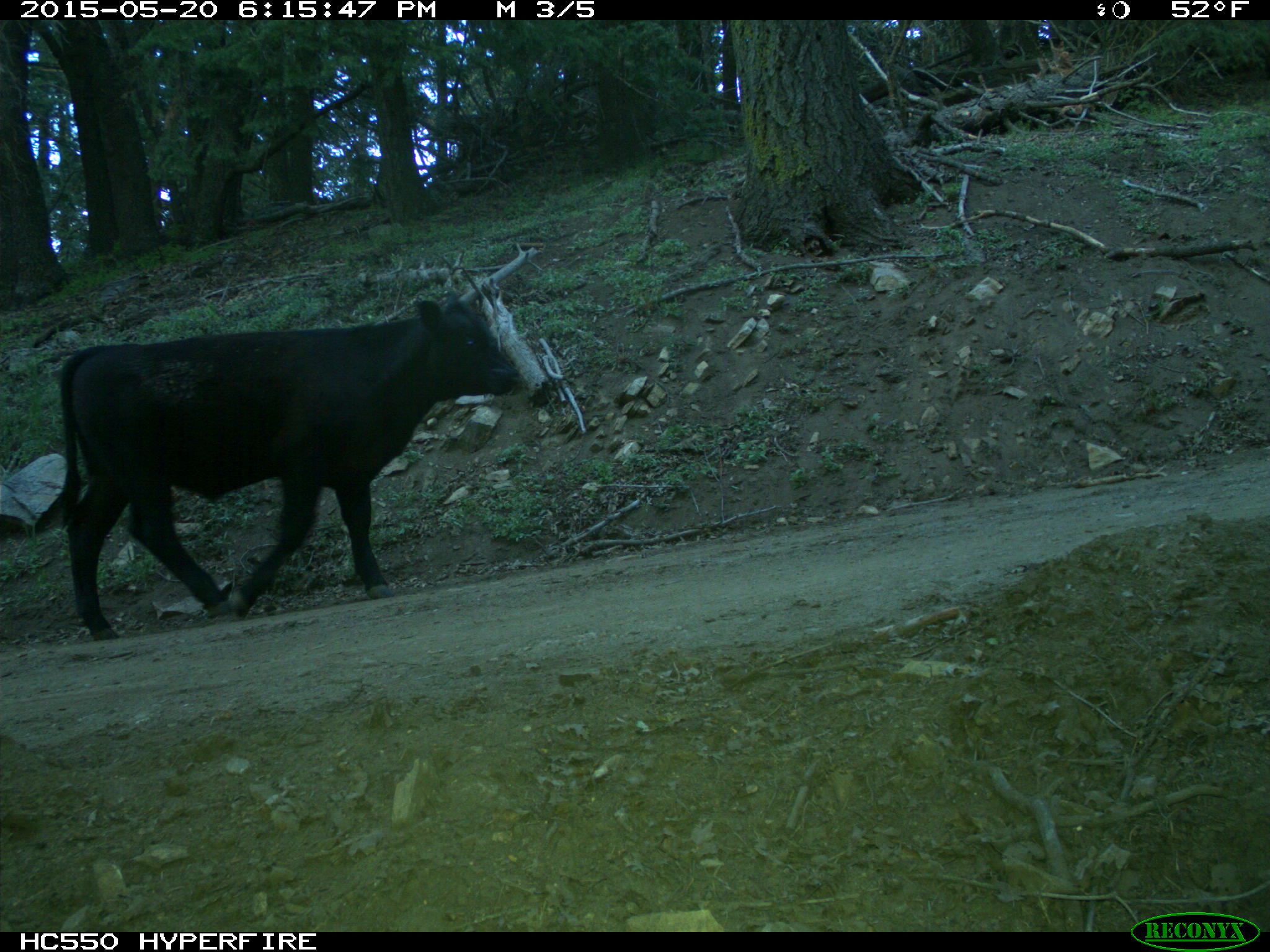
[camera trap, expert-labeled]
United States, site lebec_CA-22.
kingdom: Animalia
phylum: Chordata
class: Mammalia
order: Artiodactyla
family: Bovidae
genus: Bos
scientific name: Bos taurus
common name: domestic cow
Bos taurus (domestic cow).